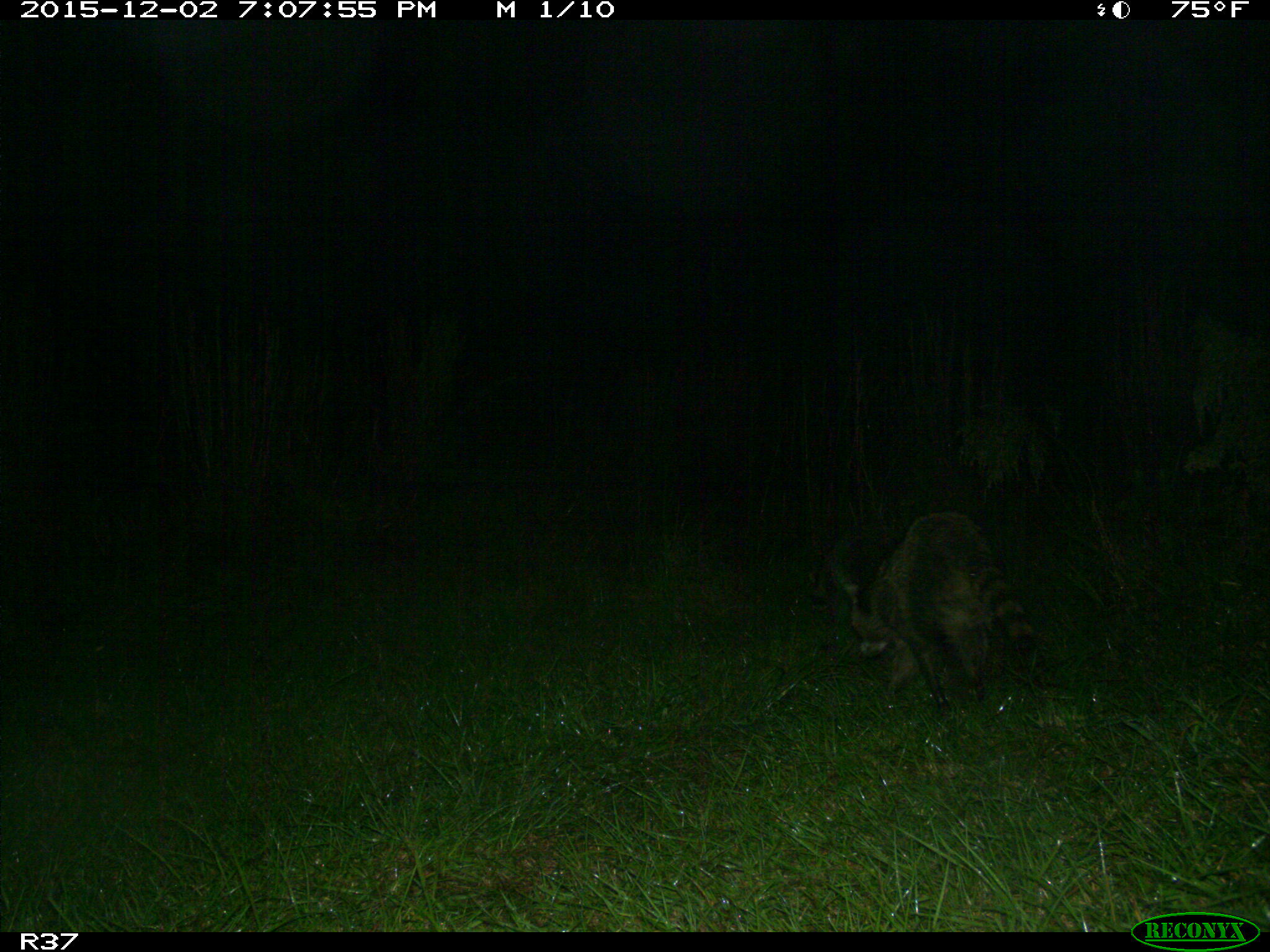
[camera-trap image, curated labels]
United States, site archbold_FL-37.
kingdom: Animalia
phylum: Chordata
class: Mammalia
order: Carnivora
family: Procyonidae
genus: Procyon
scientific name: Procyon lotor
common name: common raccoon